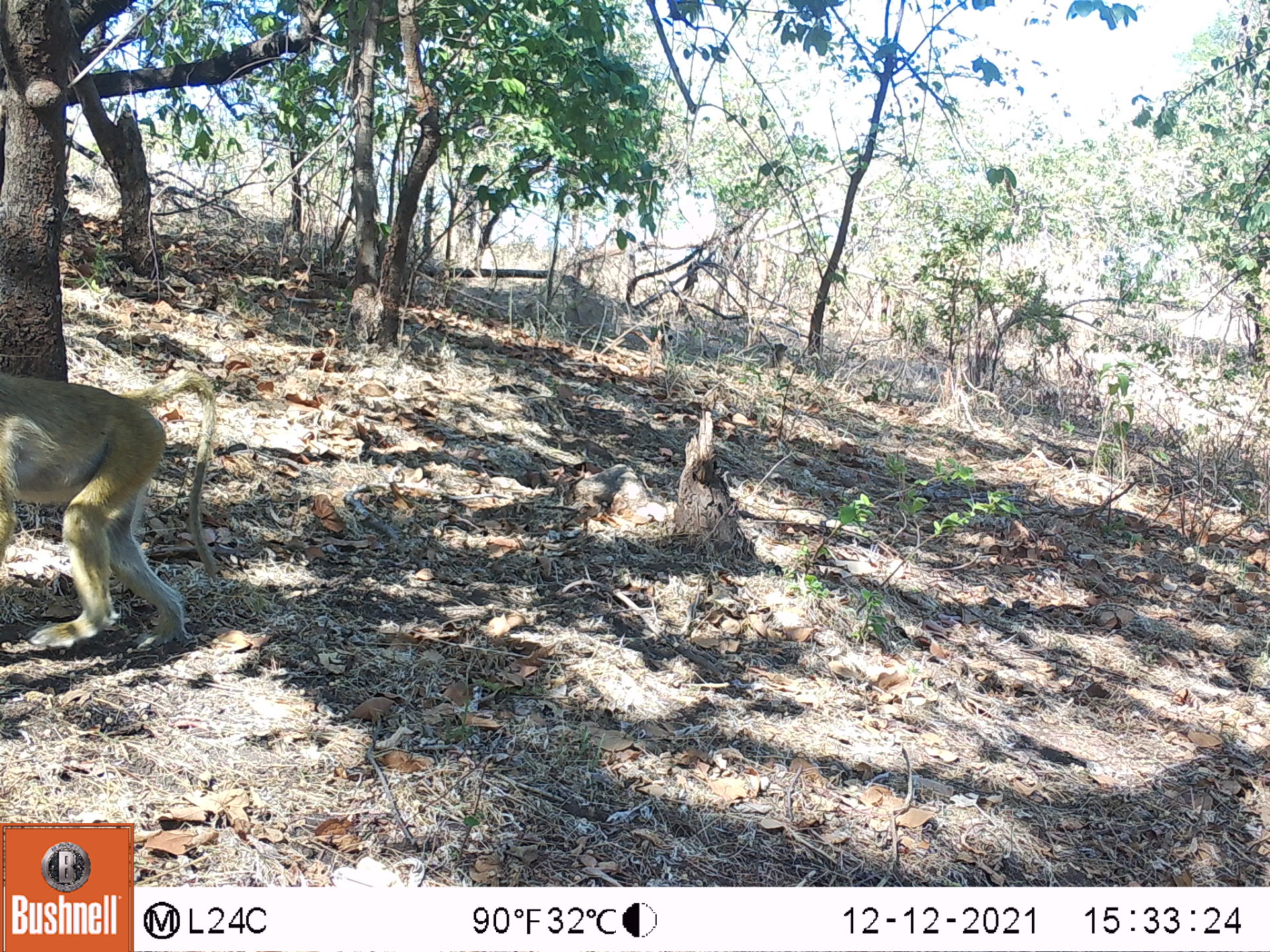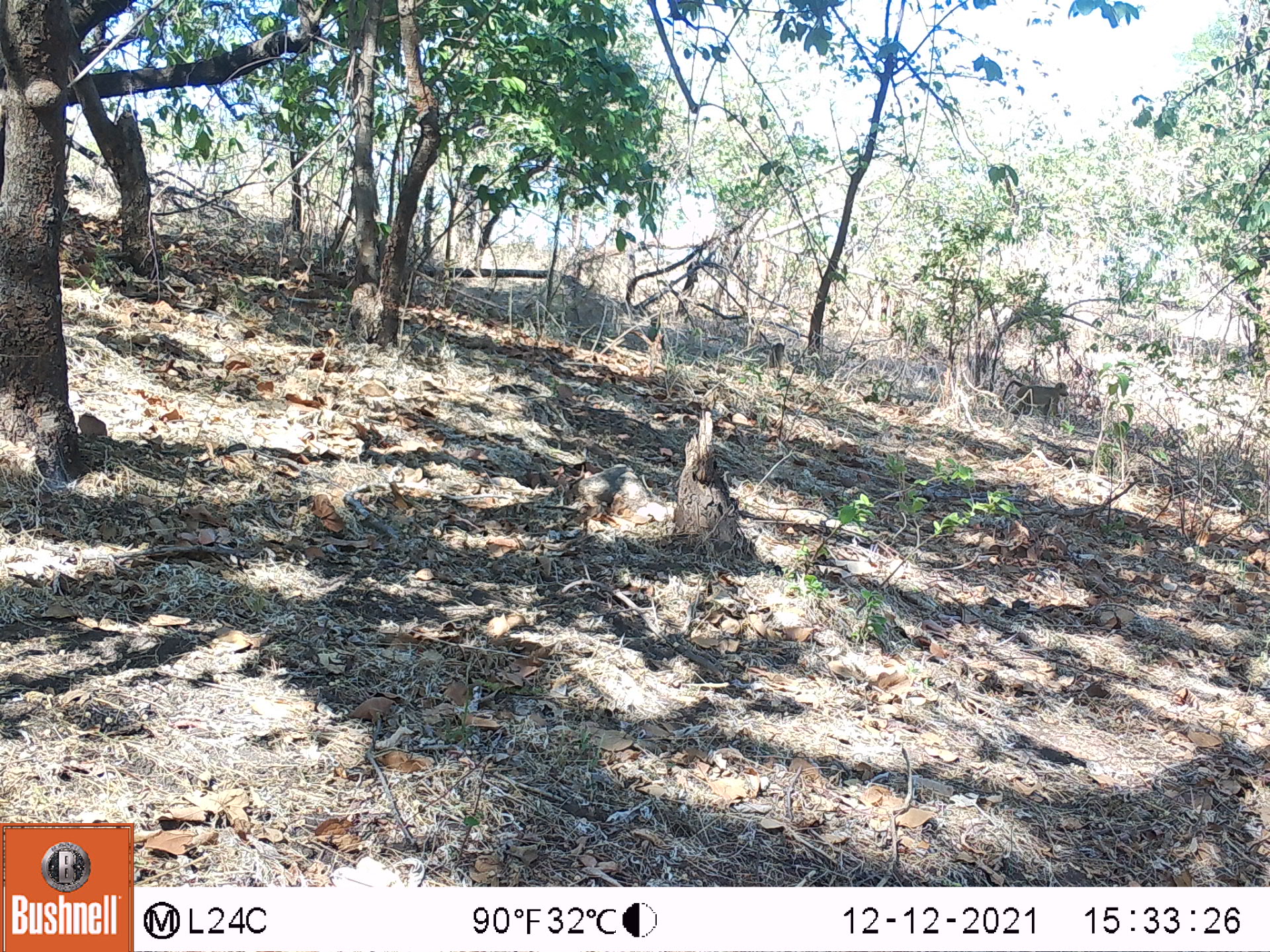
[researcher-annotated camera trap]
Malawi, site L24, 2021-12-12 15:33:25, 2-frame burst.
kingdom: Animalia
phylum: Chordata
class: Mammalia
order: Primates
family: Cercopithecidae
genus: Papio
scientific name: Papio cynocephalus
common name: yellow baboon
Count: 1.